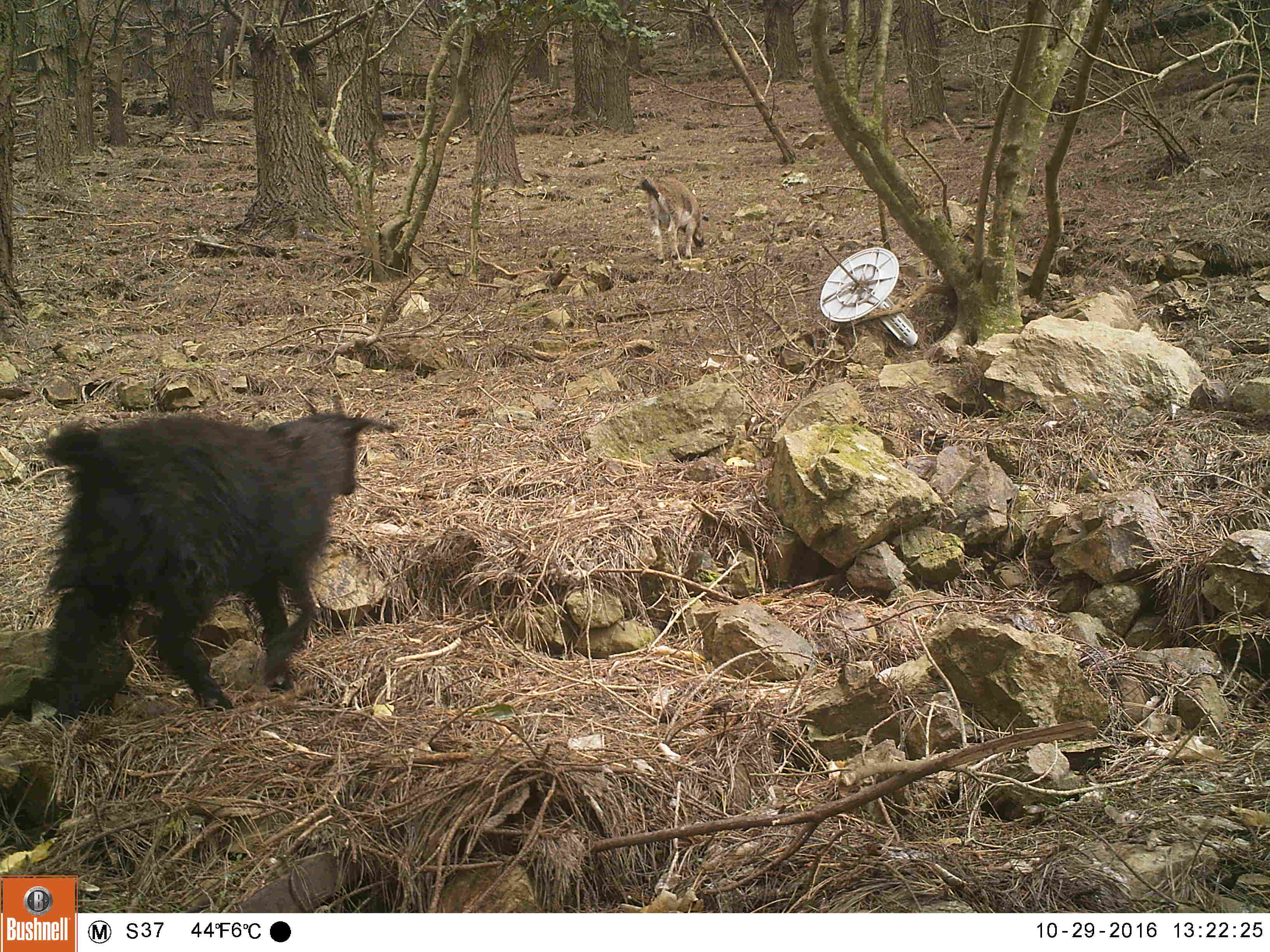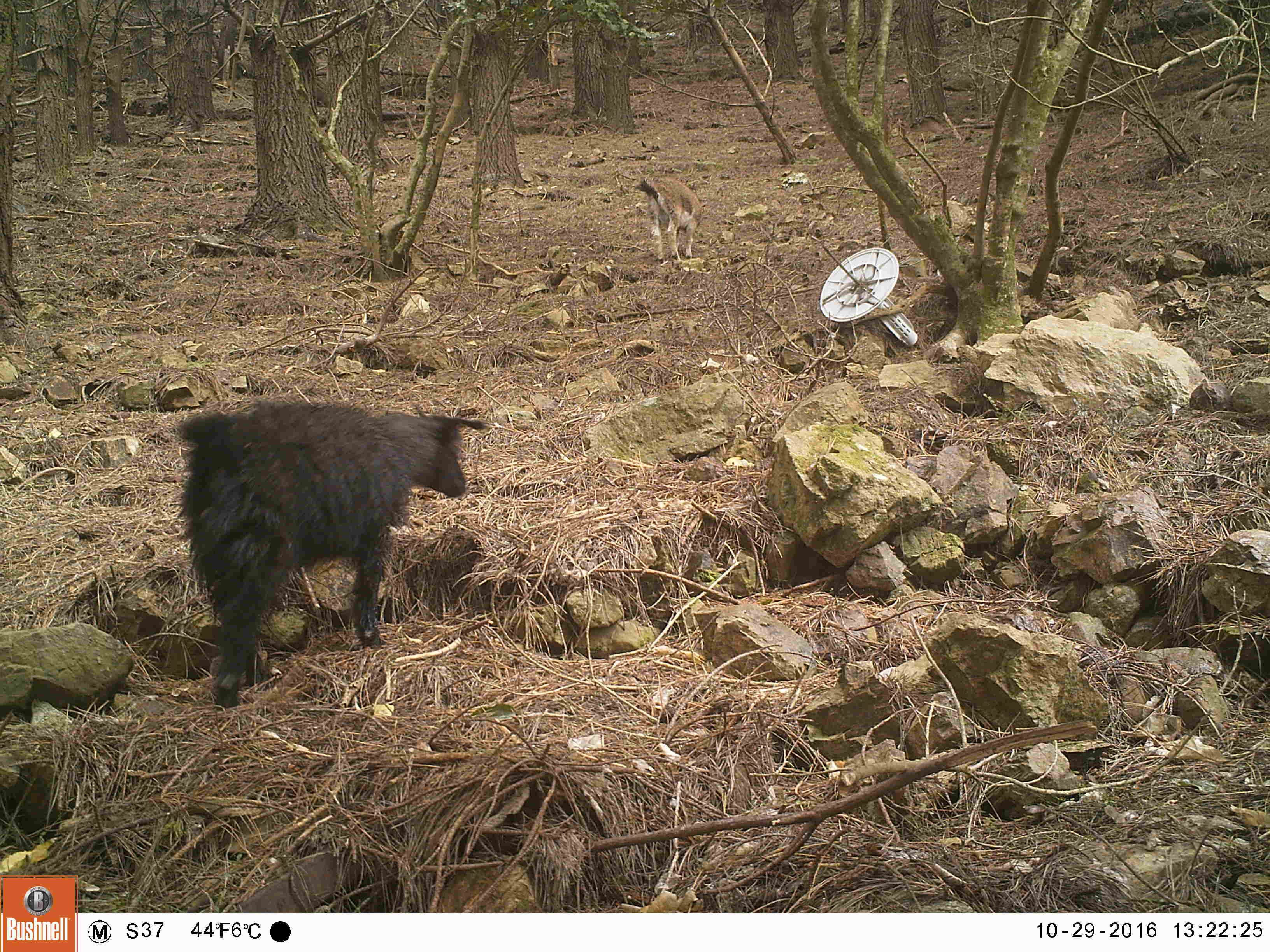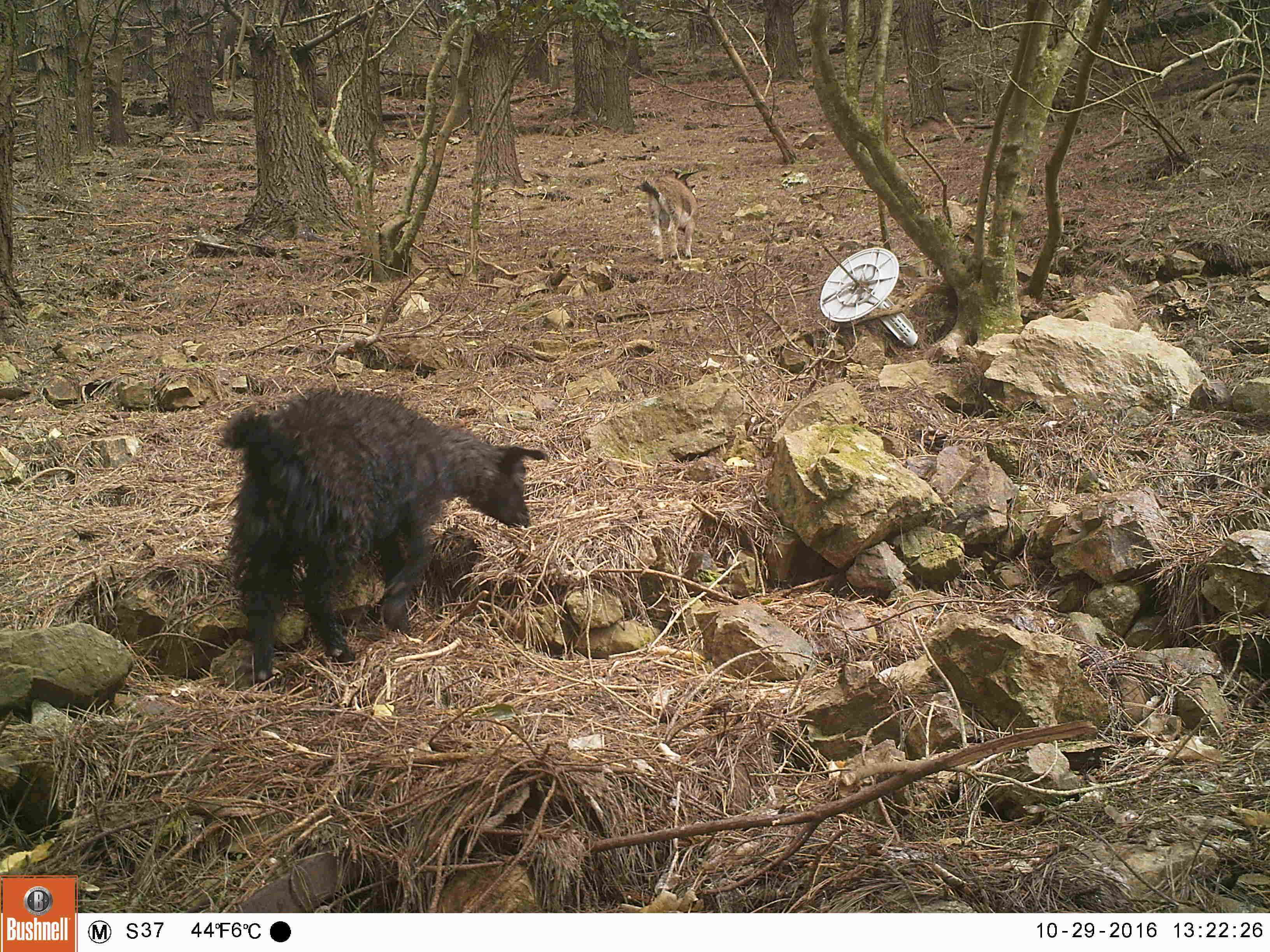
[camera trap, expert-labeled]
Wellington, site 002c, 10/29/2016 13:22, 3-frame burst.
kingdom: Animalia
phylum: Chordata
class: Mammalia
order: Artiodactyla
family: Bovidae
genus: Capra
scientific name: Capra hircus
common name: goat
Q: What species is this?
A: Goat (Capra hircus).